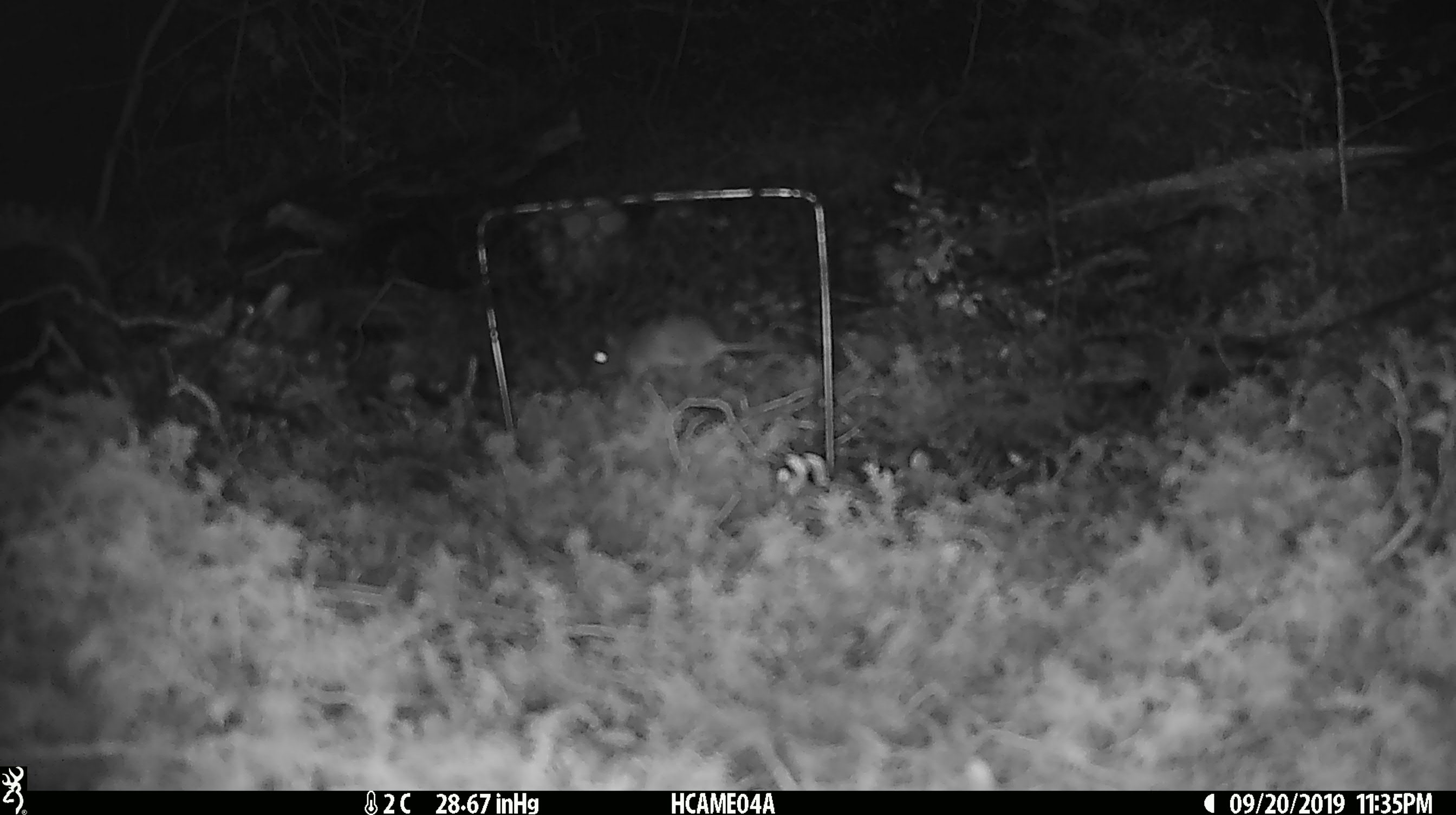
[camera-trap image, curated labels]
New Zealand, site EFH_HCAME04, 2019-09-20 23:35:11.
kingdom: Animalia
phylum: Chordata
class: Mammalia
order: Rodentia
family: Muridae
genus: Mus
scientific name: Mus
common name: mouse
Mouse (Mus).